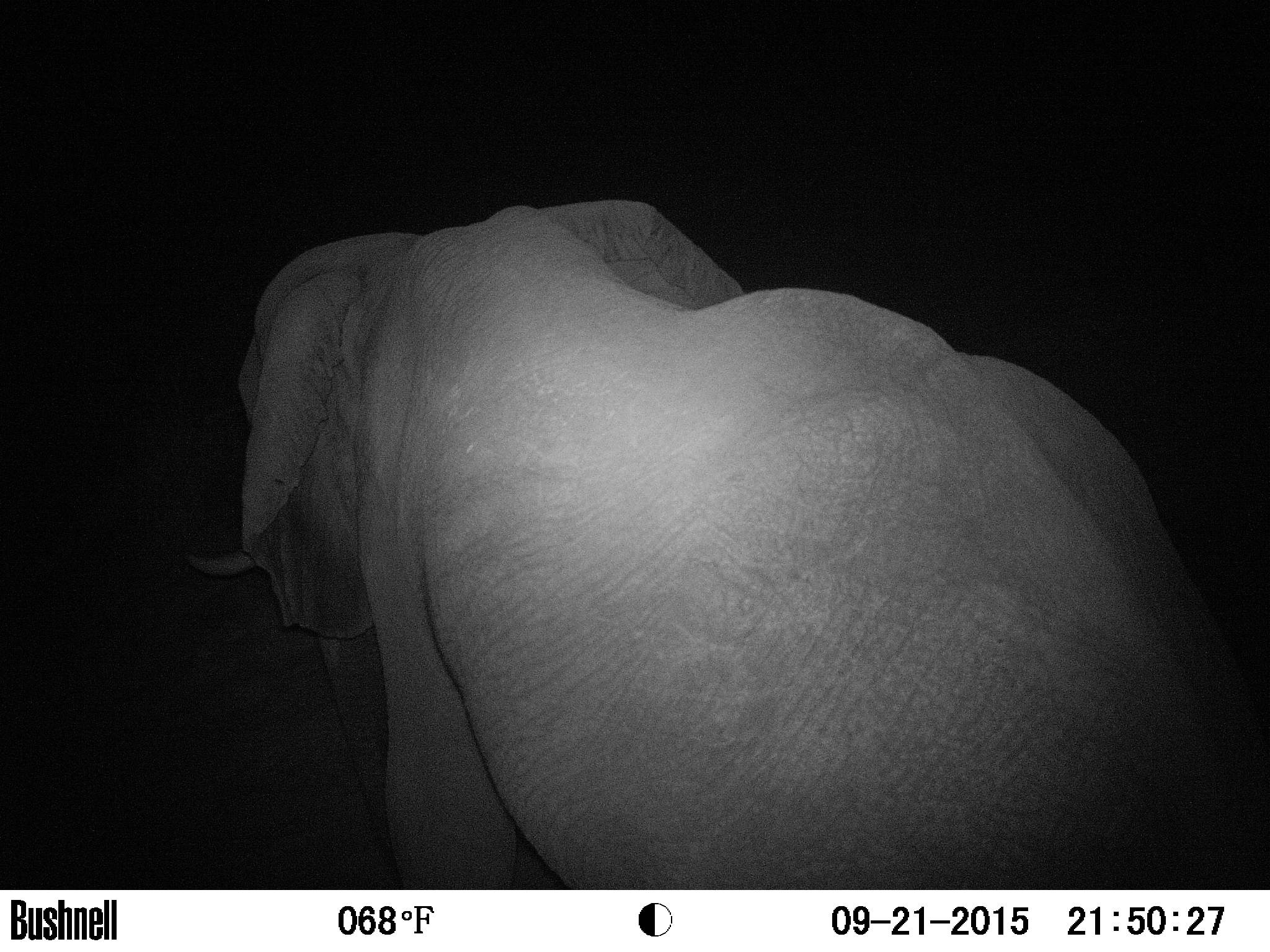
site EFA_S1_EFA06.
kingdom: Animalia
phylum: Chordata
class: Mammalia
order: Proboscidea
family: Elephantidae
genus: Loxodonta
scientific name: Loxodonta africana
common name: african bush elephant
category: elephant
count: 1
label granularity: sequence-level